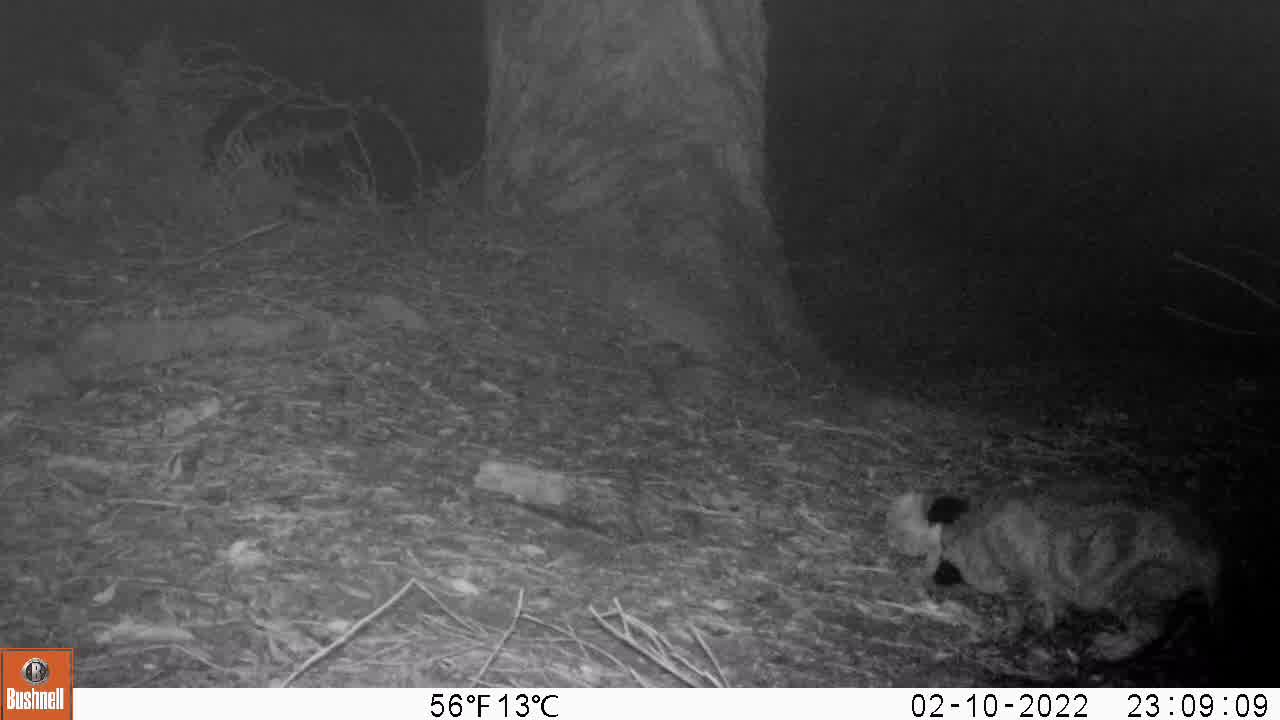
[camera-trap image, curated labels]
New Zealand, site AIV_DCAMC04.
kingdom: Animalia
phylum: Chordata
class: Mammalia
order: Carnivora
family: Felidae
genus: Felis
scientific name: Felis catus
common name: domestic cat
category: cat